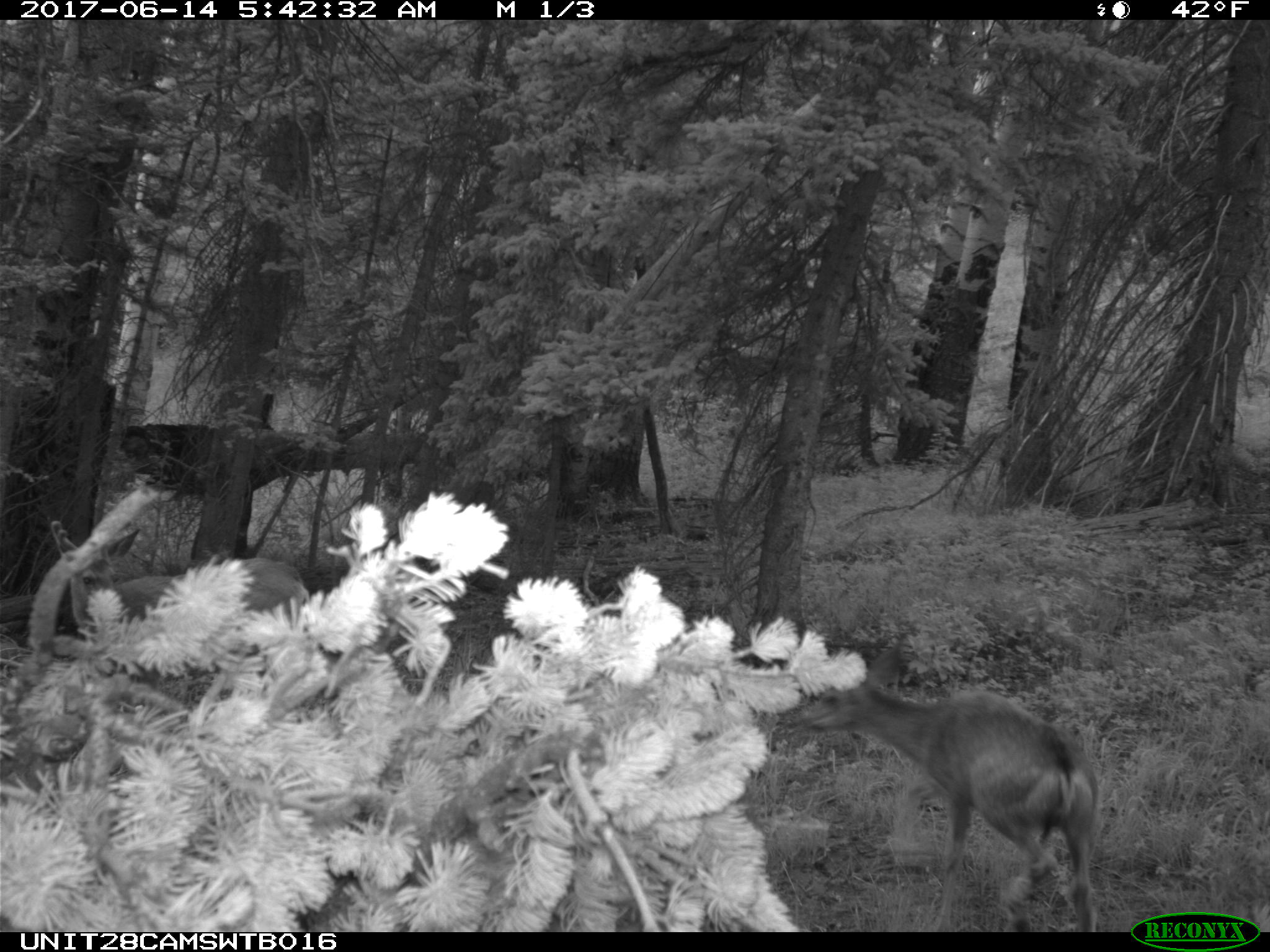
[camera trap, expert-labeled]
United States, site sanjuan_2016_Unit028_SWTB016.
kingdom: Animalia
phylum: Chordata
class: Mammalia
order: Artiodactyla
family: Cervidae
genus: Odocoileus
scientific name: Odocoileus hemionus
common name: mule deer